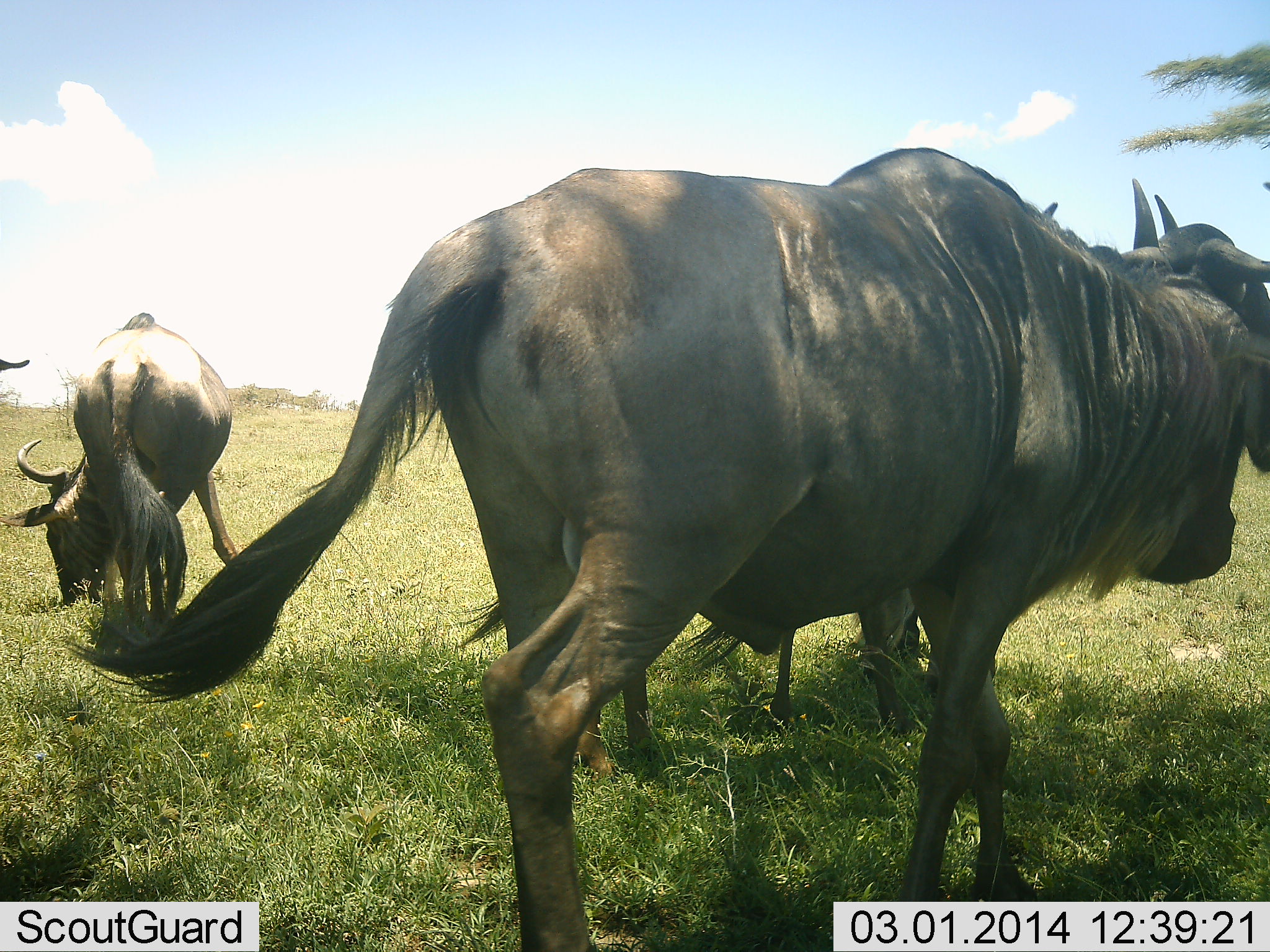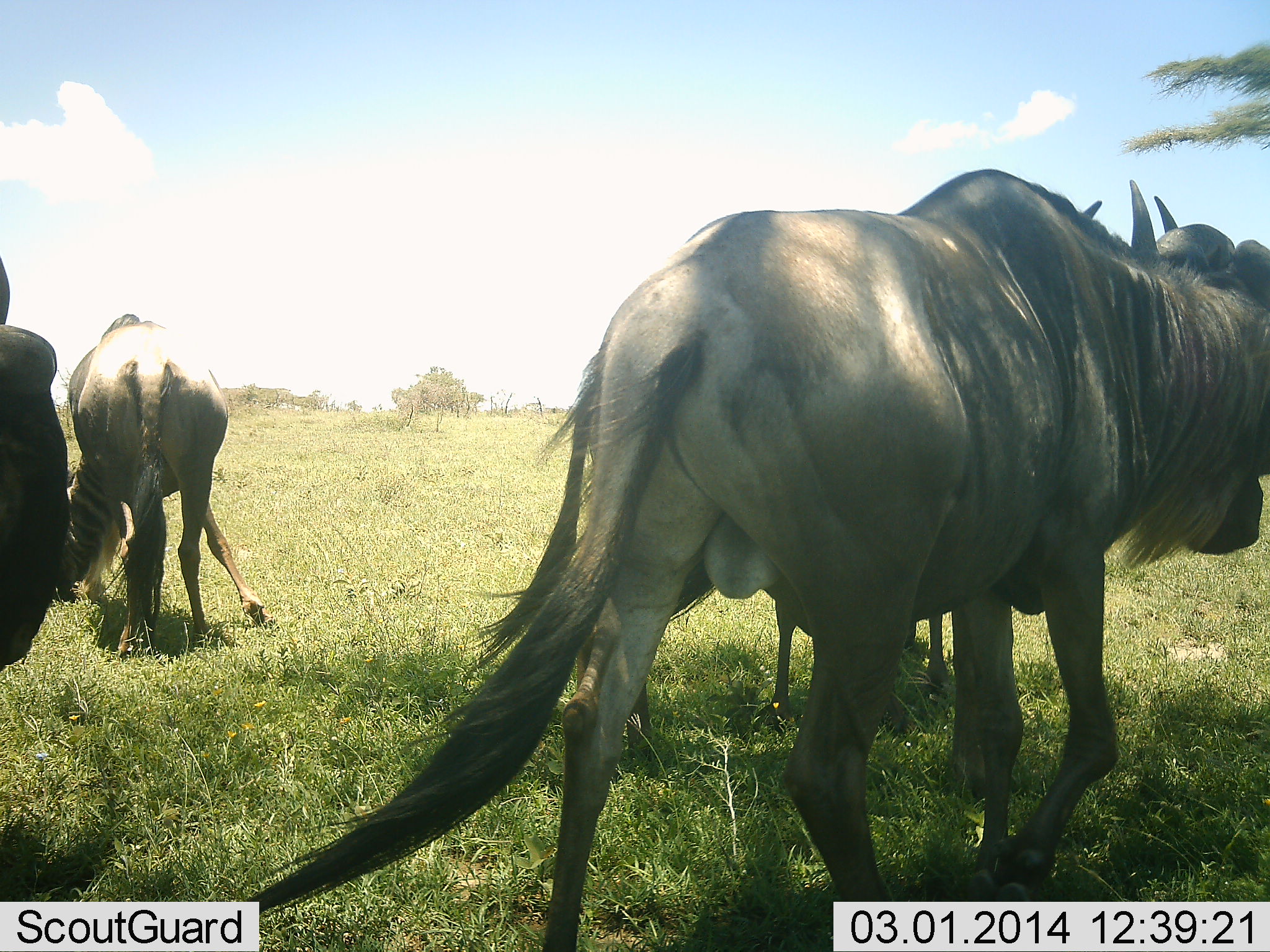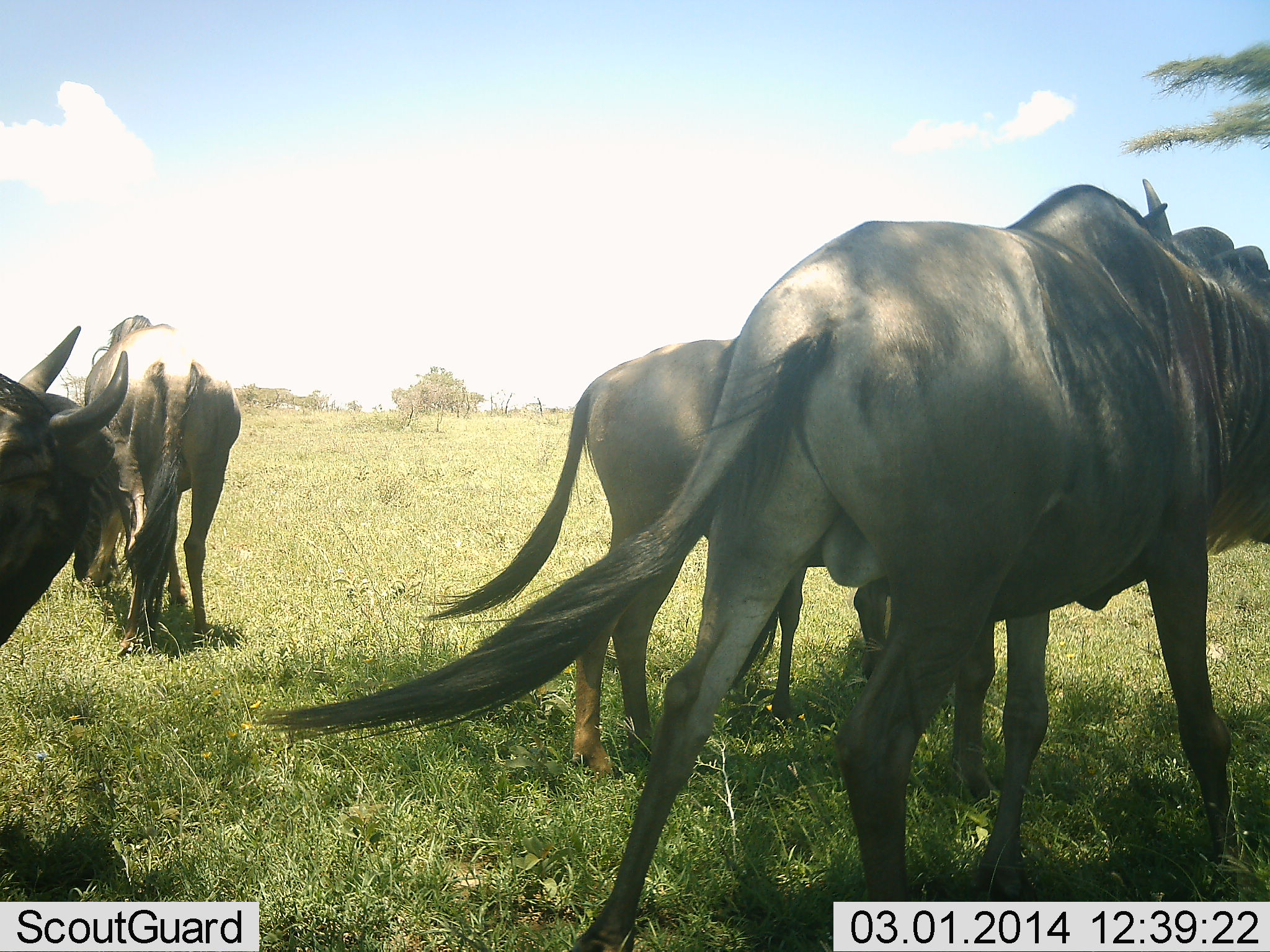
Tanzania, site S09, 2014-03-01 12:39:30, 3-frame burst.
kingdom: Animalia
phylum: Chordata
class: Mammalia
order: Artiodactyla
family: Bovidae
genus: Connochaetes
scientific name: Connochaetes taurinus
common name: blue wildebeest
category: wildebeest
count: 5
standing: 20%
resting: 0%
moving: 80%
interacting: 0%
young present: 20%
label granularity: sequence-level